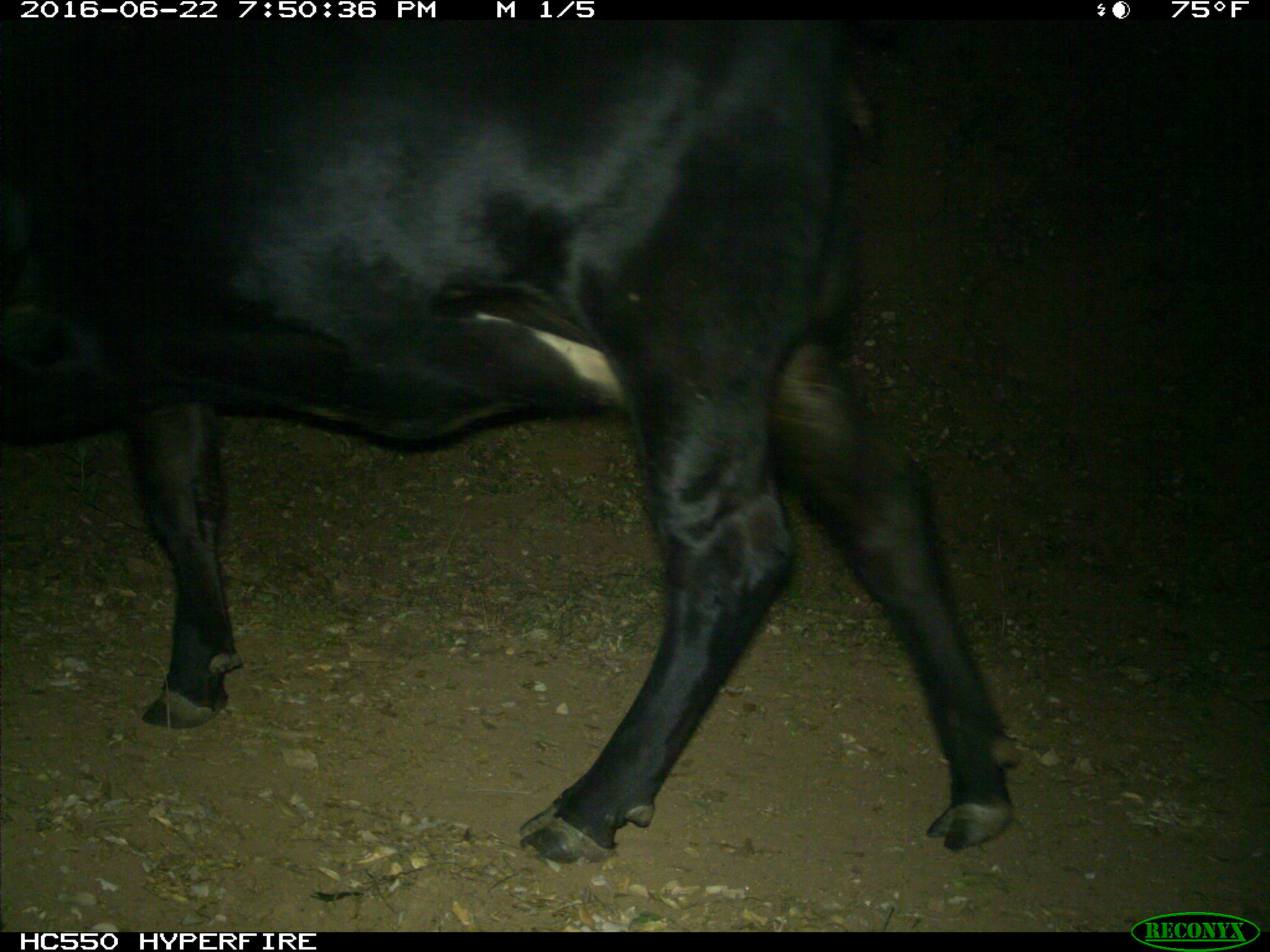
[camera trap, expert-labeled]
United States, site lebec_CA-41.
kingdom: Animalia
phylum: Chordata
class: Mammalia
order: Artiodactyla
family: Bovidae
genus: Bos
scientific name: Bos taurus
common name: domestic cow